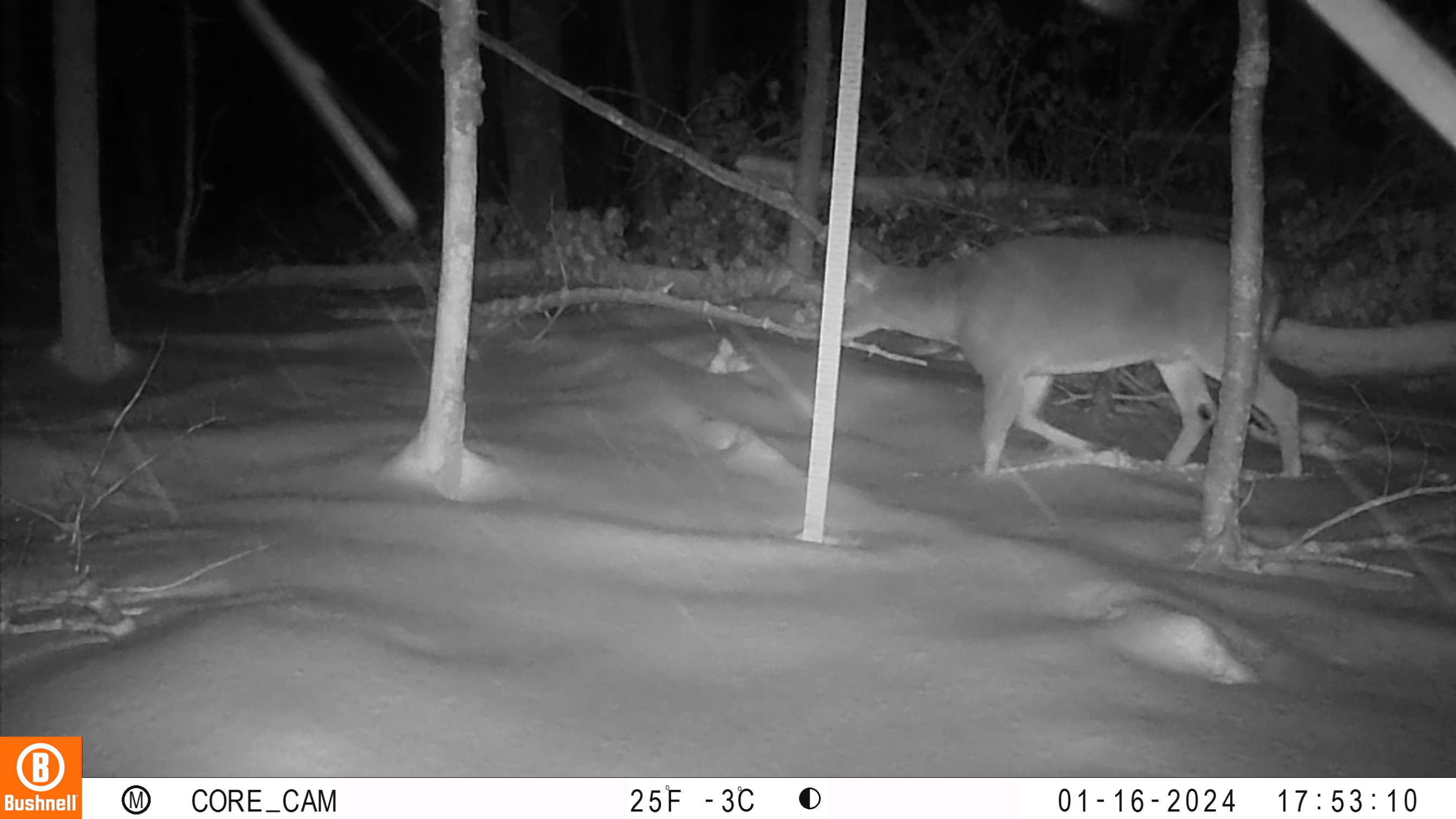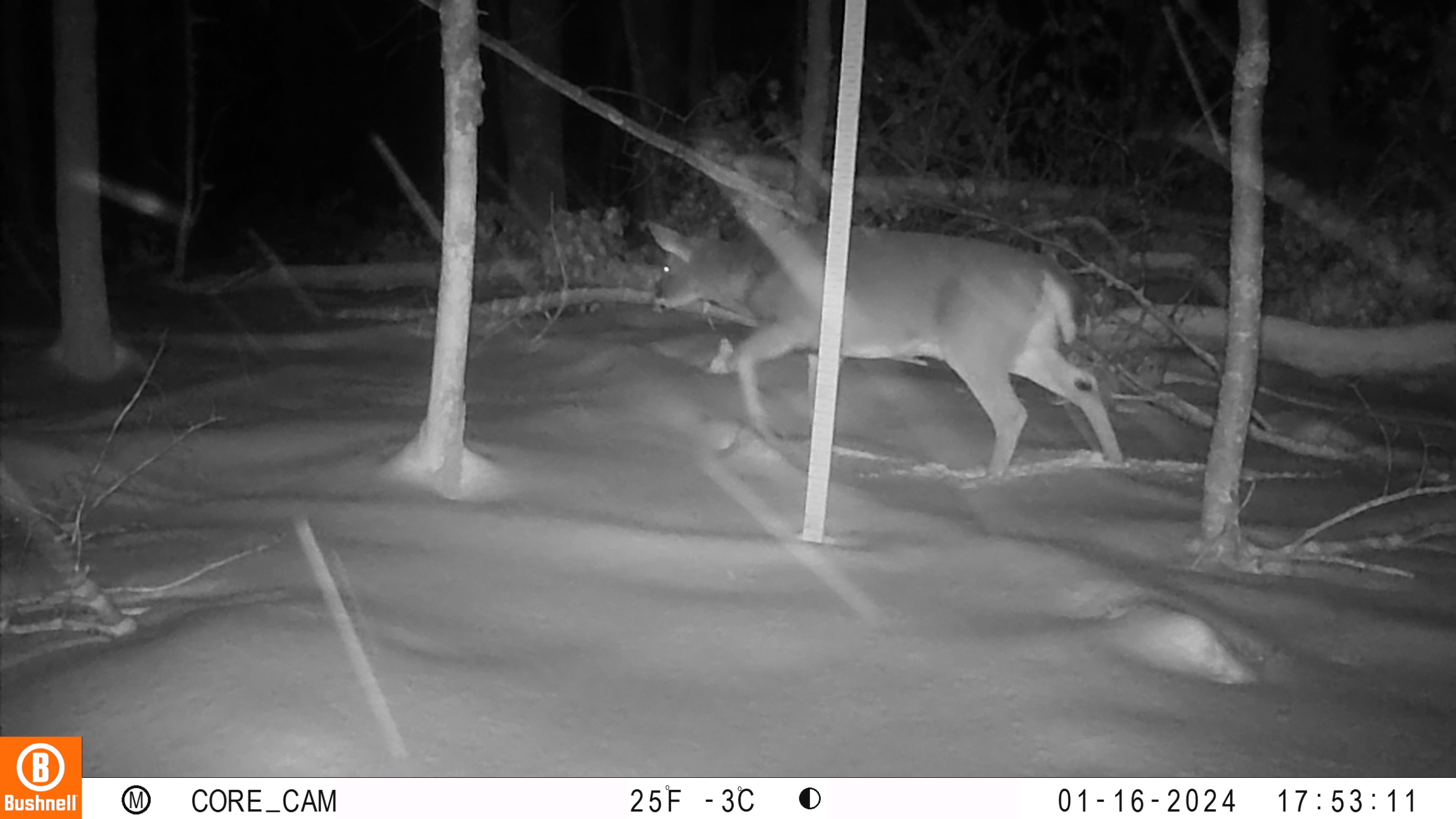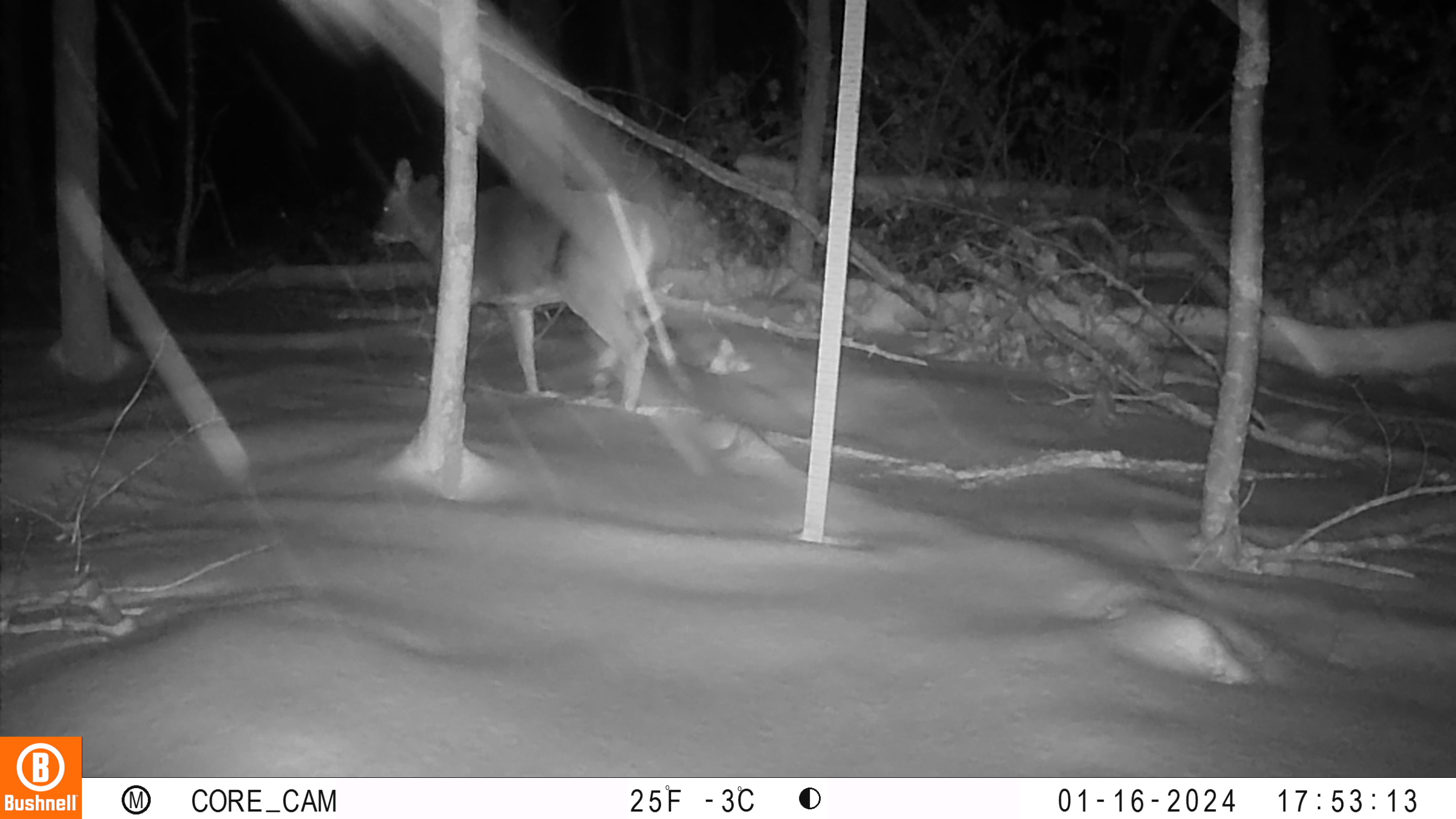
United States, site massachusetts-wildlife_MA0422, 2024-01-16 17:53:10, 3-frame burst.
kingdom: Animalia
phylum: Chordata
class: Mammalia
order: Artiodactyla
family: Cervidae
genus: Odocoileus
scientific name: Odocoileus virginianus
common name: white-tailed deer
White-tailed deer (Odocoileus virginianus).